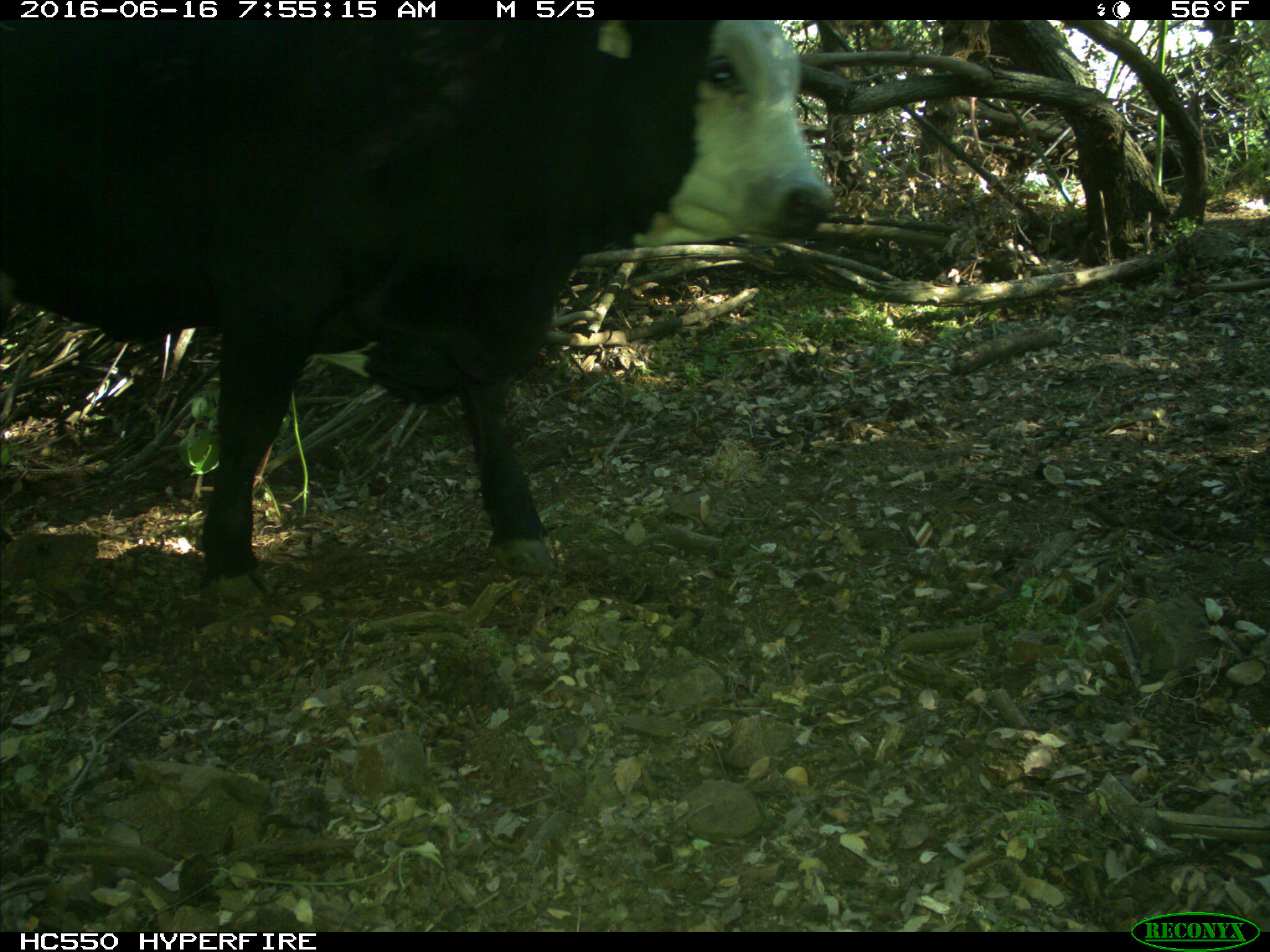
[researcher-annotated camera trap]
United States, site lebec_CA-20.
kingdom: Animalia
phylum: Chordata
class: Mammalia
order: Artiodactyla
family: Bovidae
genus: Bos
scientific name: Bos taurus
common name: domestic cow